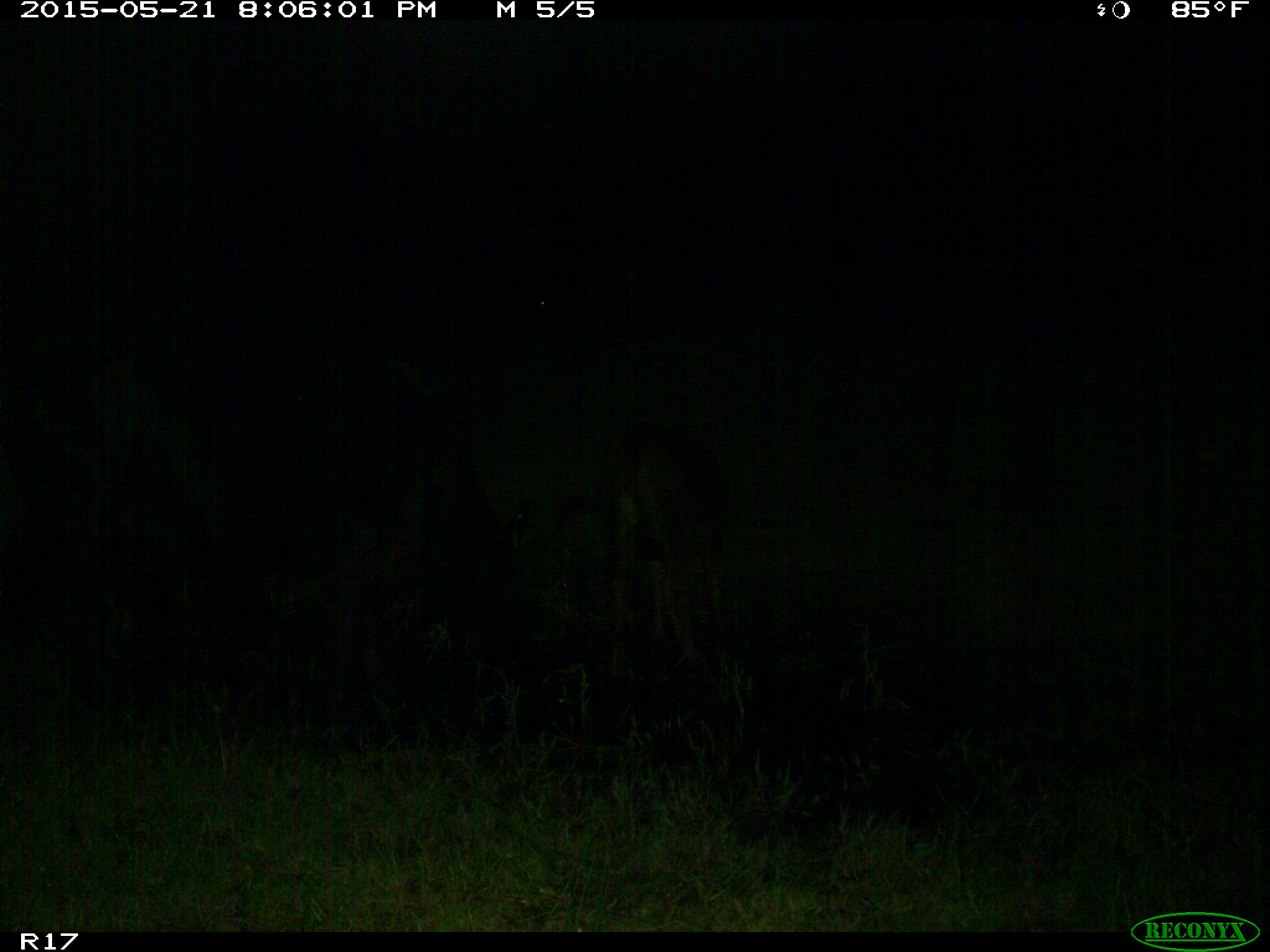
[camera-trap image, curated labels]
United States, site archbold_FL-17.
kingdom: Animalia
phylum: Chordata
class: Mammalia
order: Artiodactyla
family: Bovidae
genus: Bos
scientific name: Bos taurus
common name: domestic cow